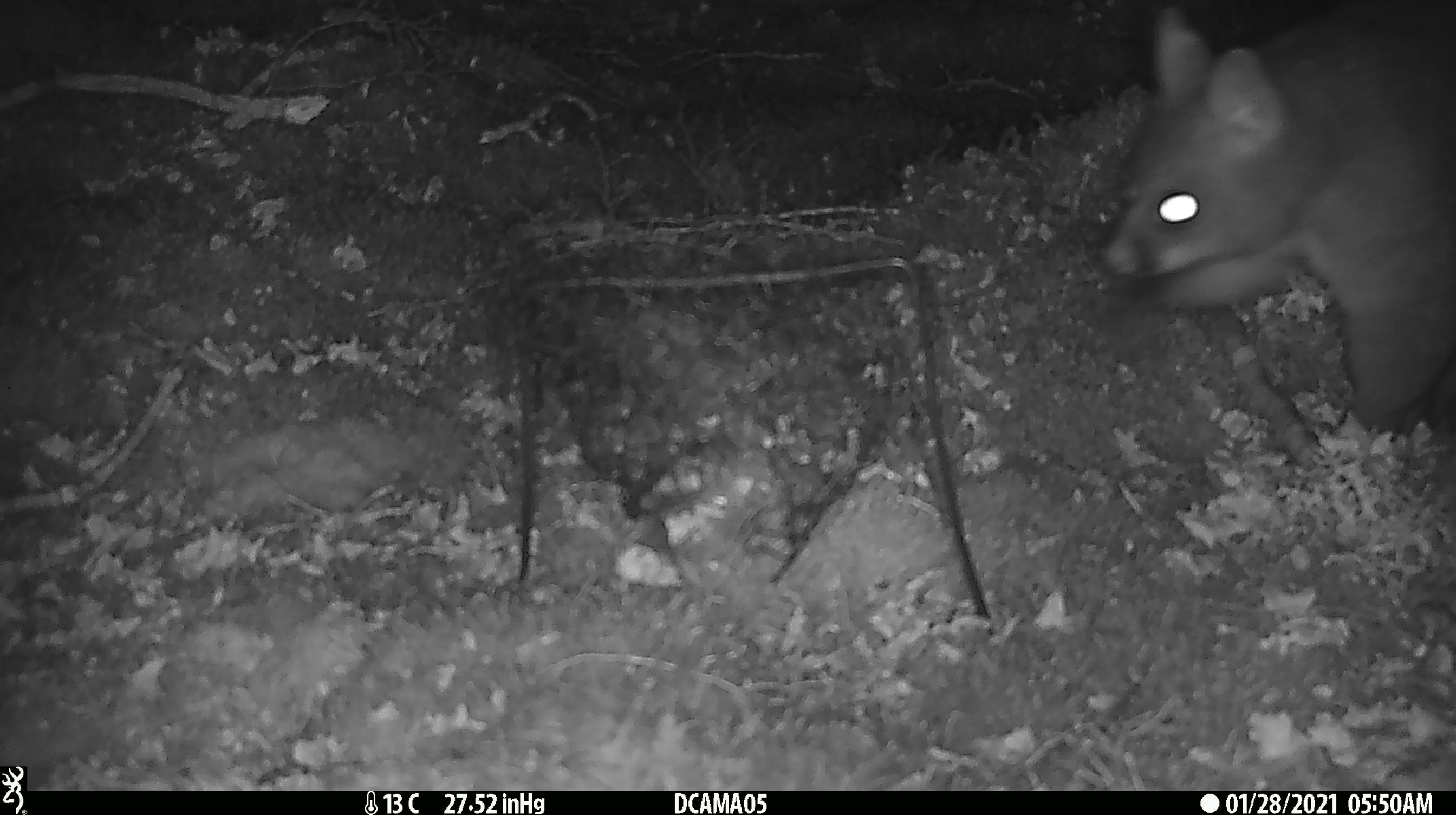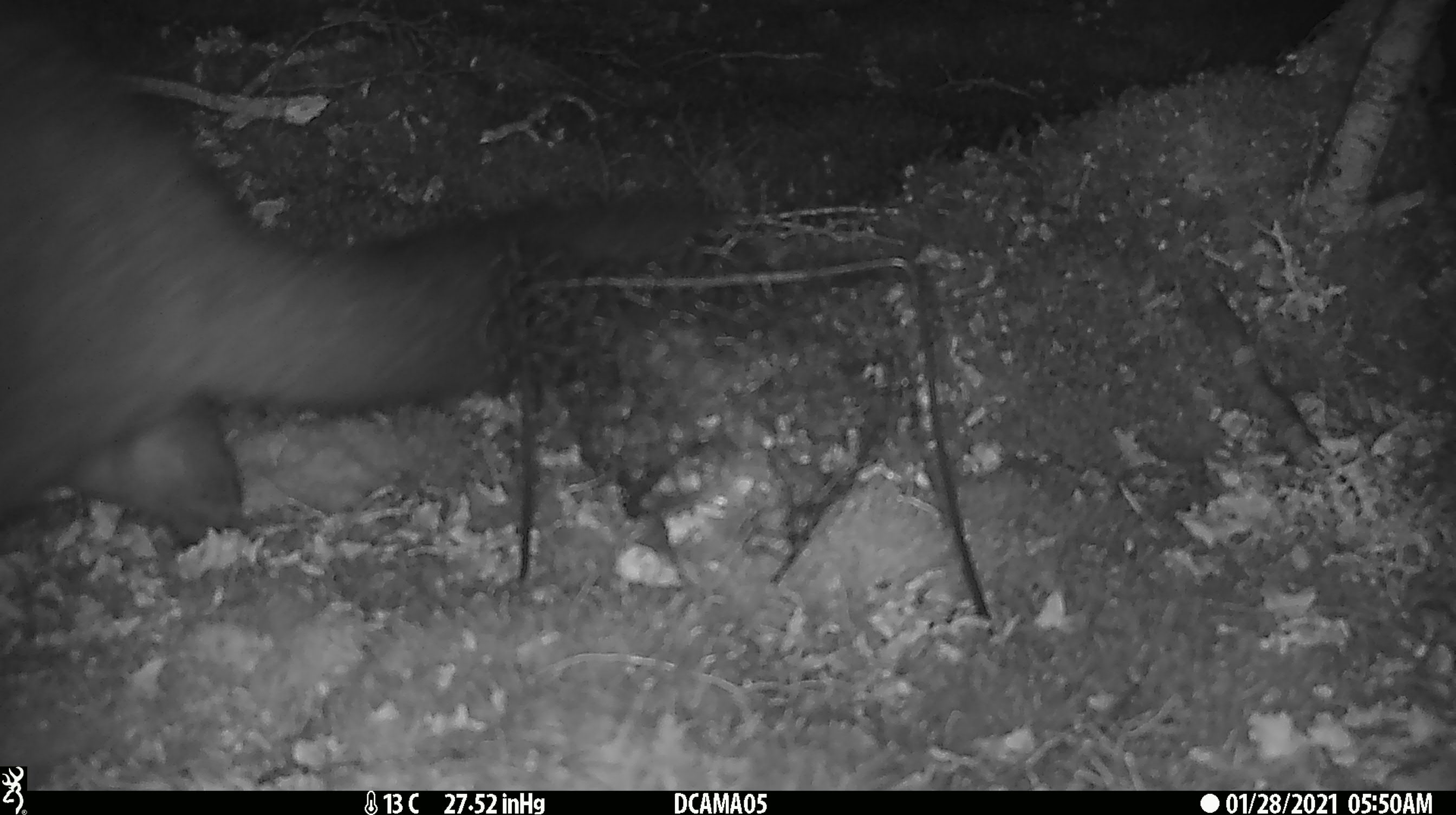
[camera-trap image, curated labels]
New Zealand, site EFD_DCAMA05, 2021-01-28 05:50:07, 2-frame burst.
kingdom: Animalia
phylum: Chordata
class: Mammalia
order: Diprotodontia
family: Phalangeridae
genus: Trichosurus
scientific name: Trichosurus vulpecula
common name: common brushtail possum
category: possum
Possum (common brushtail possum) (Trichosurus vulpecula).